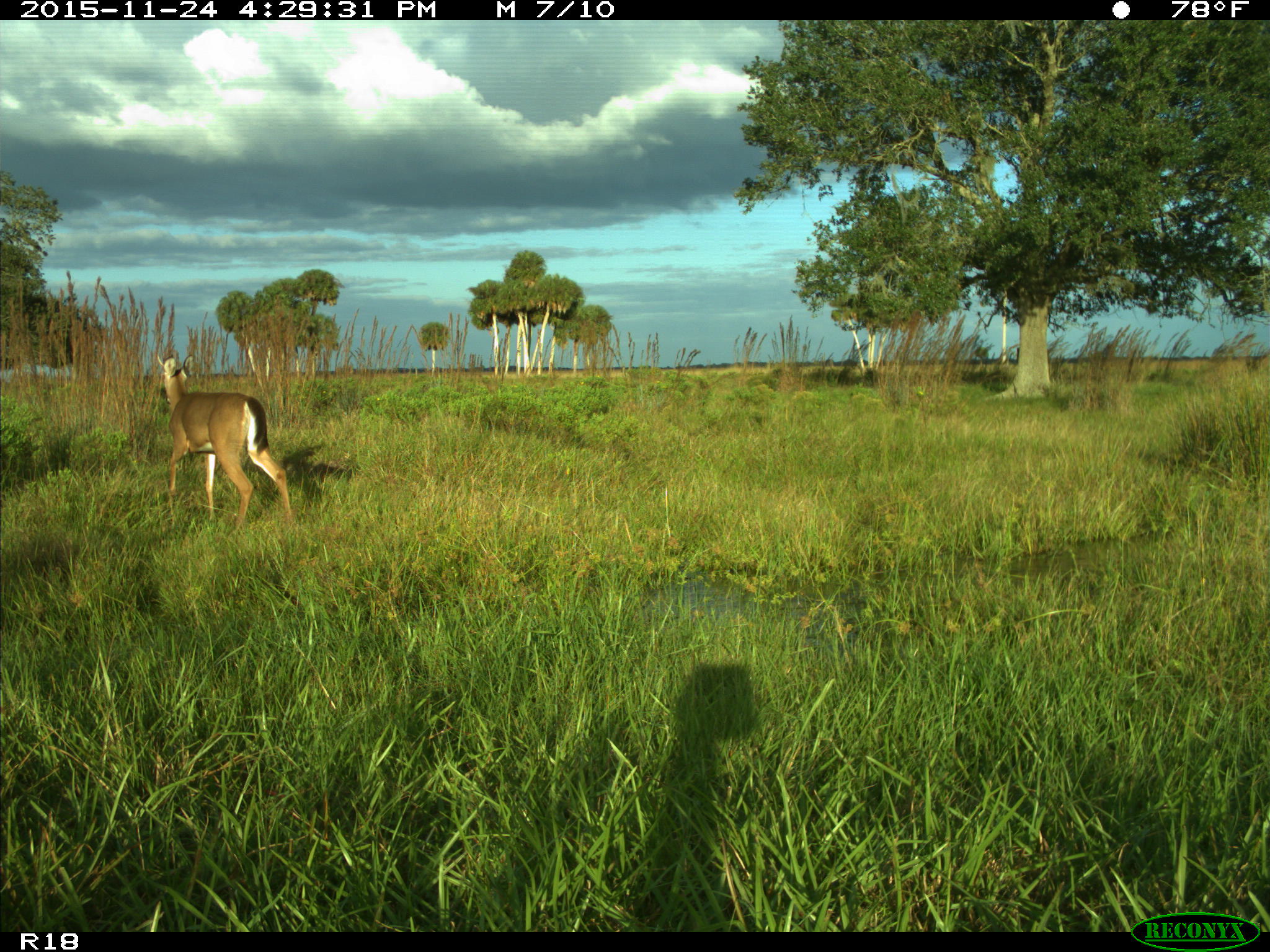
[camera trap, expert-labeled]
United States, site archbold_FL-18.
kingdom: Animalia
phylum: Chordata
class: Mammalia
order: Artiodactyla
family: Cervidae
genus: Odocoileus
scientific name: Odocoileus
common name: deer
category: unidentified deer